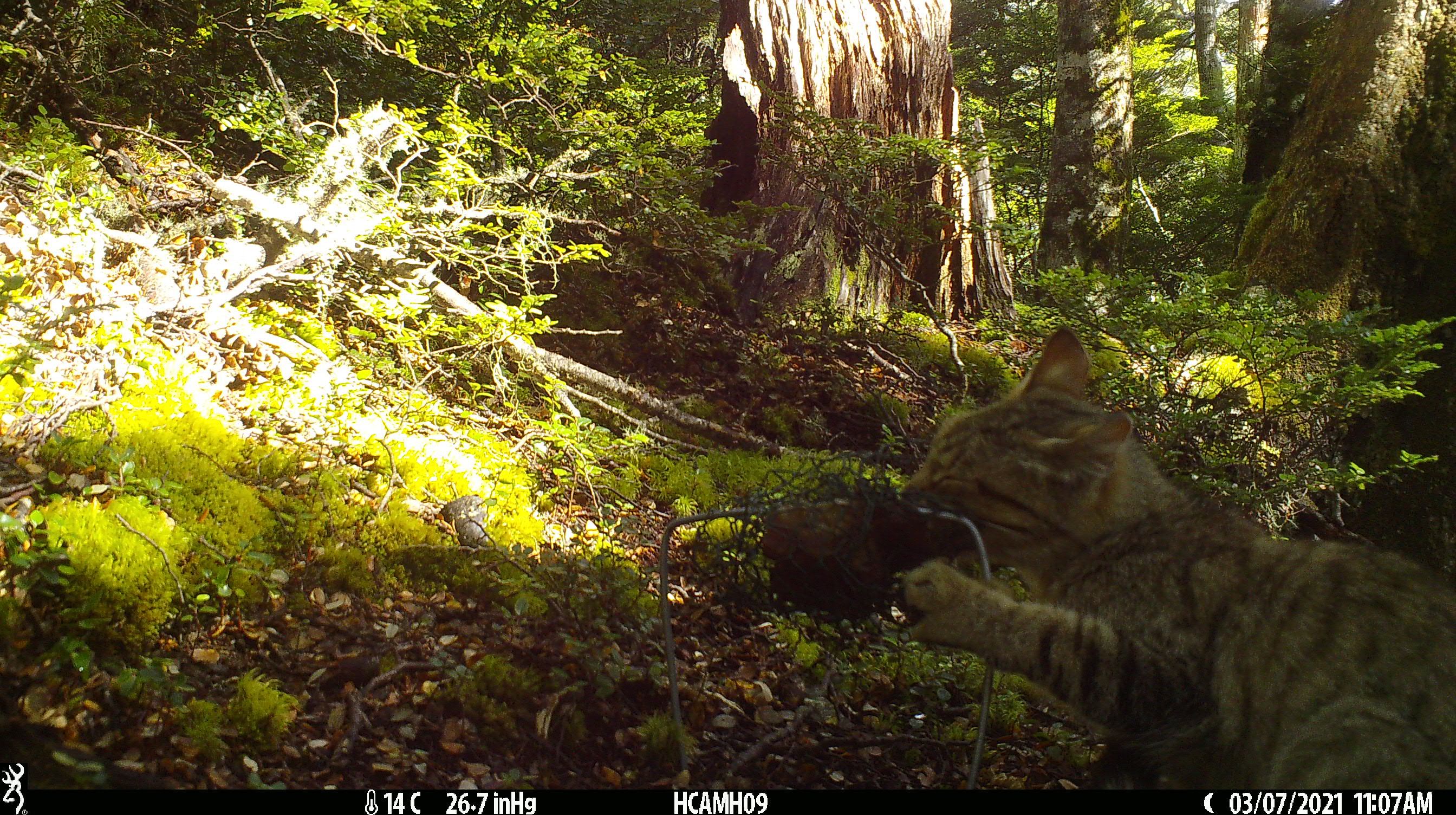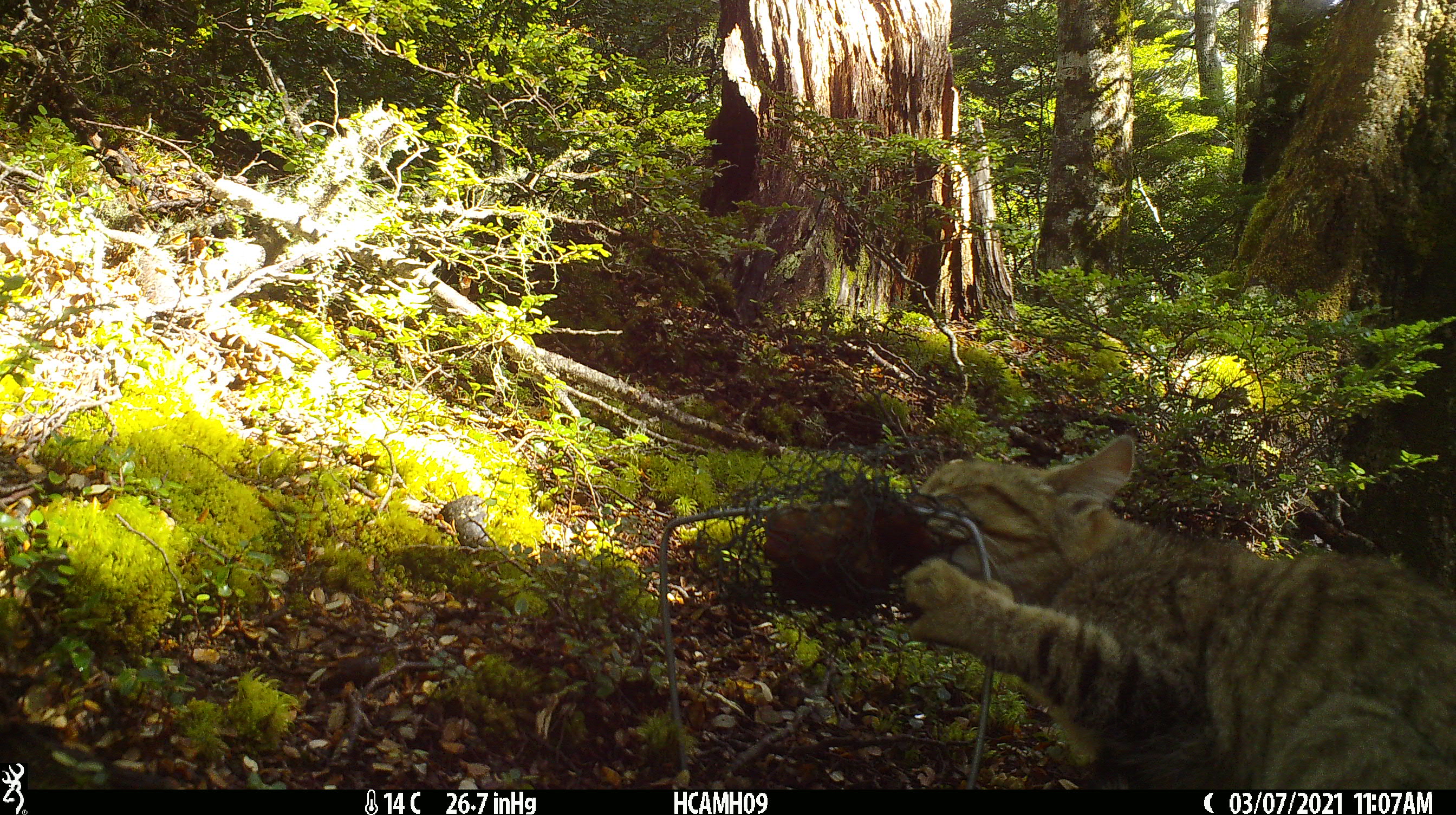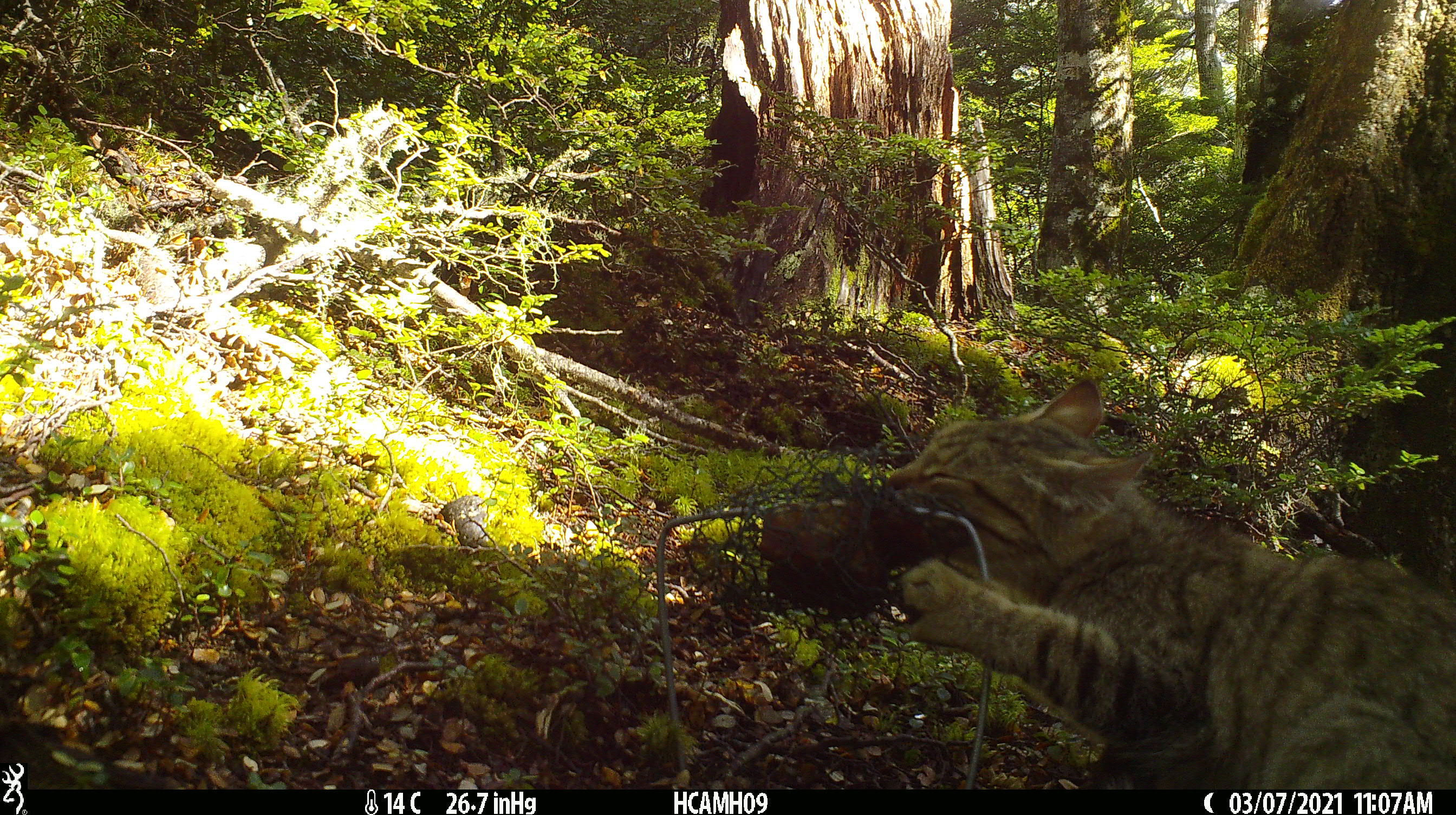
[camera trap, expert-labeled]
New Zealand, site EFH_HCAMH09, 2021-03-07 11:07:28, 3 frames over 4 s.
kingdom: Animalia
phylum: Chordata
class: Mammalia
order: Carnivora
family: Felidae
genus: Felis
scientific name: Felis catus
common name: domestic cat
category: cat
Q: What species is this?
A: Cat (domestic cat) (Felis catus).